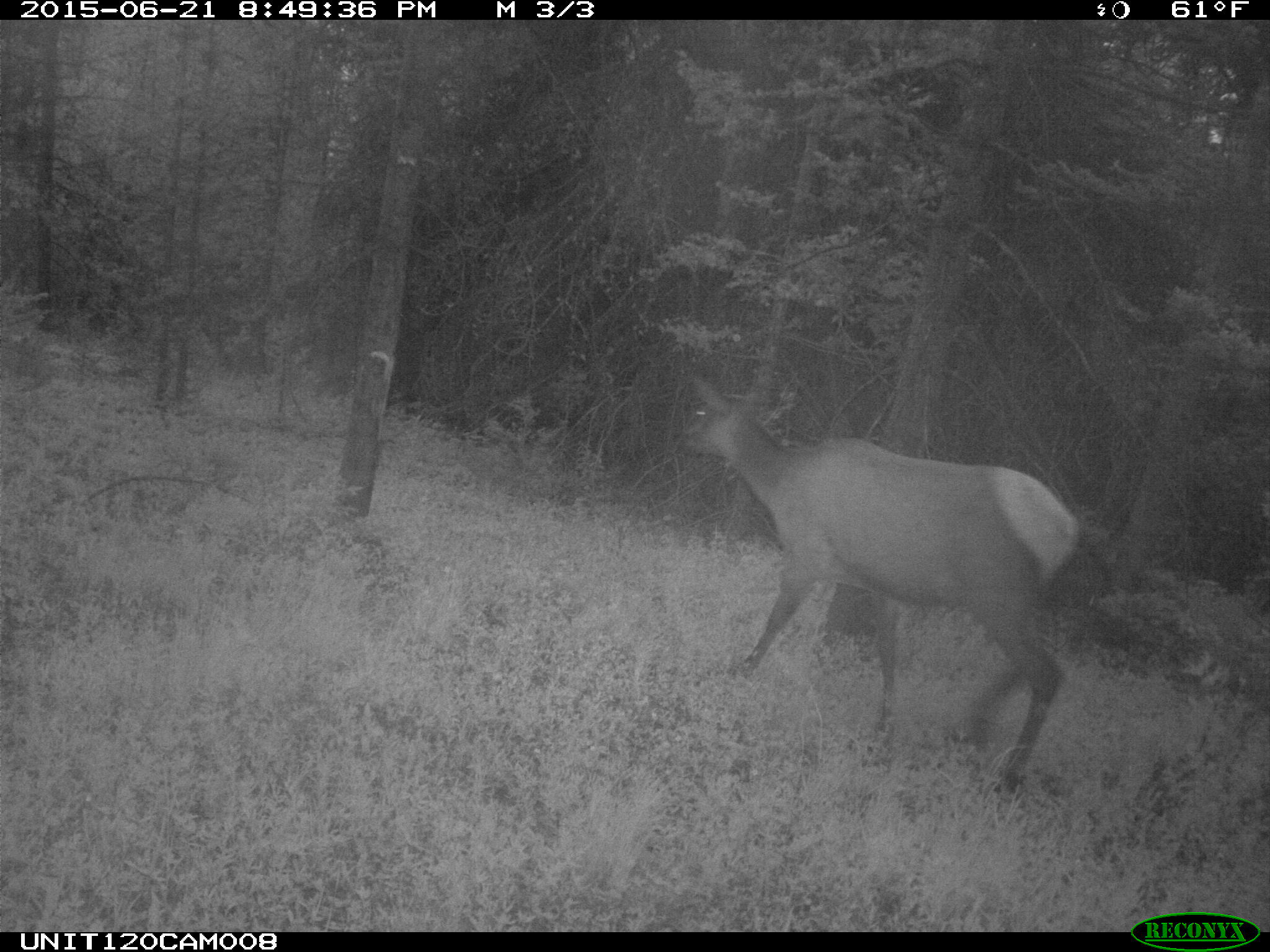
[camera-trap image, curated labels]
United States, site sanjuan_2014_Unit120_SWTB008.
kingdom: Animalia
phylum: Chordata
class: Mammalia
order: Artiodactyla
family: Cervidae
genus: Cervus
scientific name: Cervus elaphus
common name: red deer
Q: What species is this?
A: Cervus elaphus (red deer).